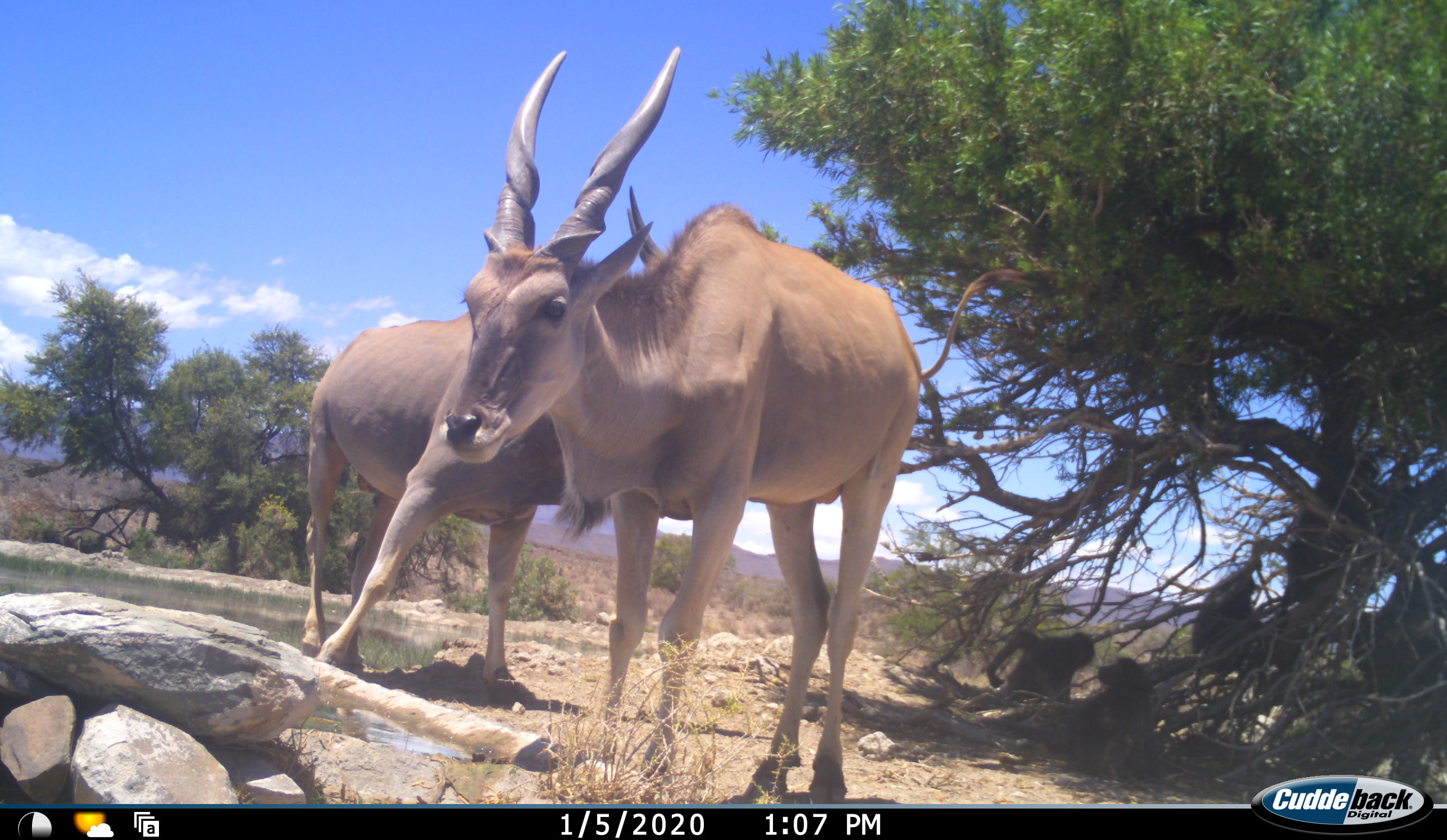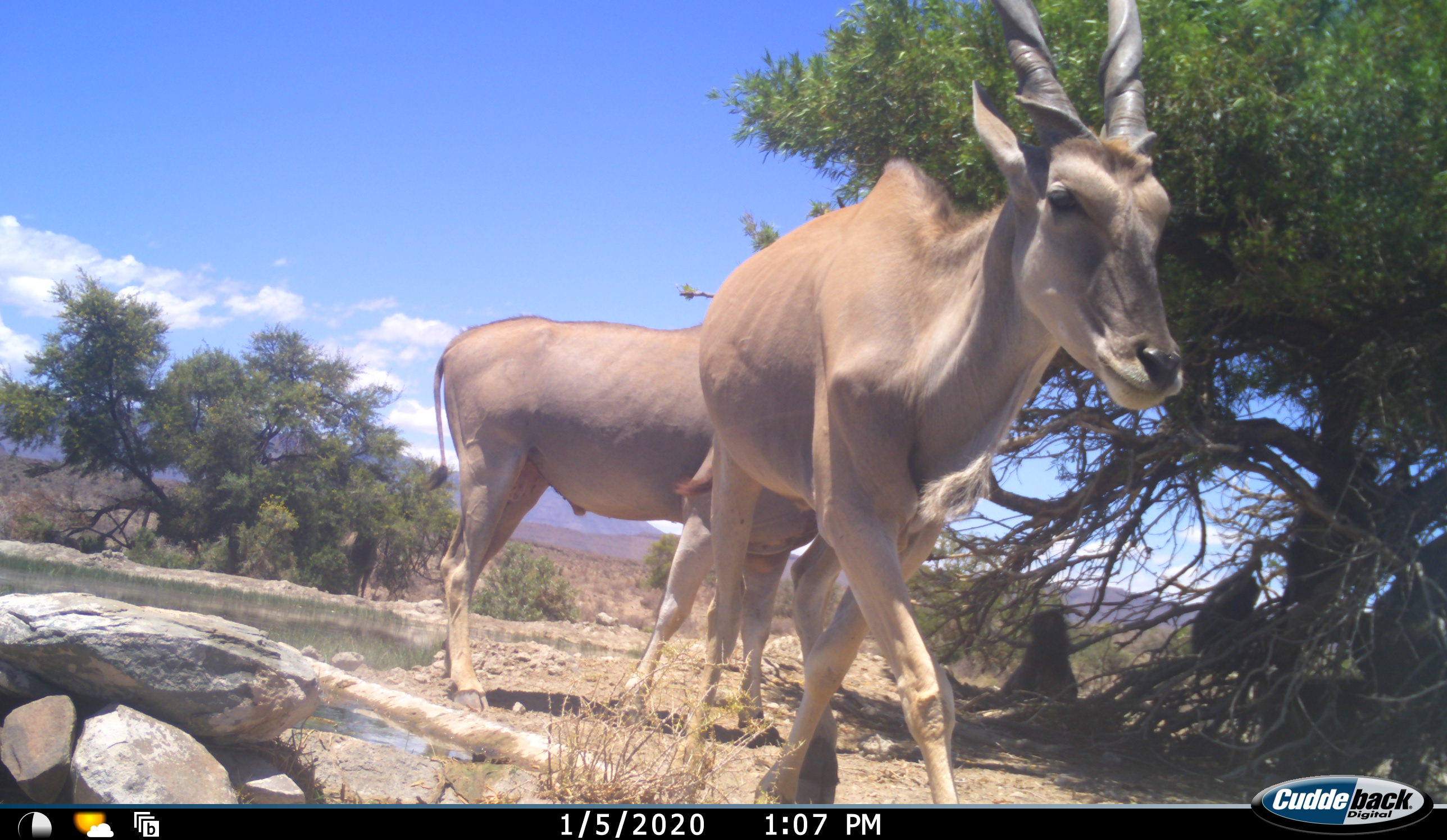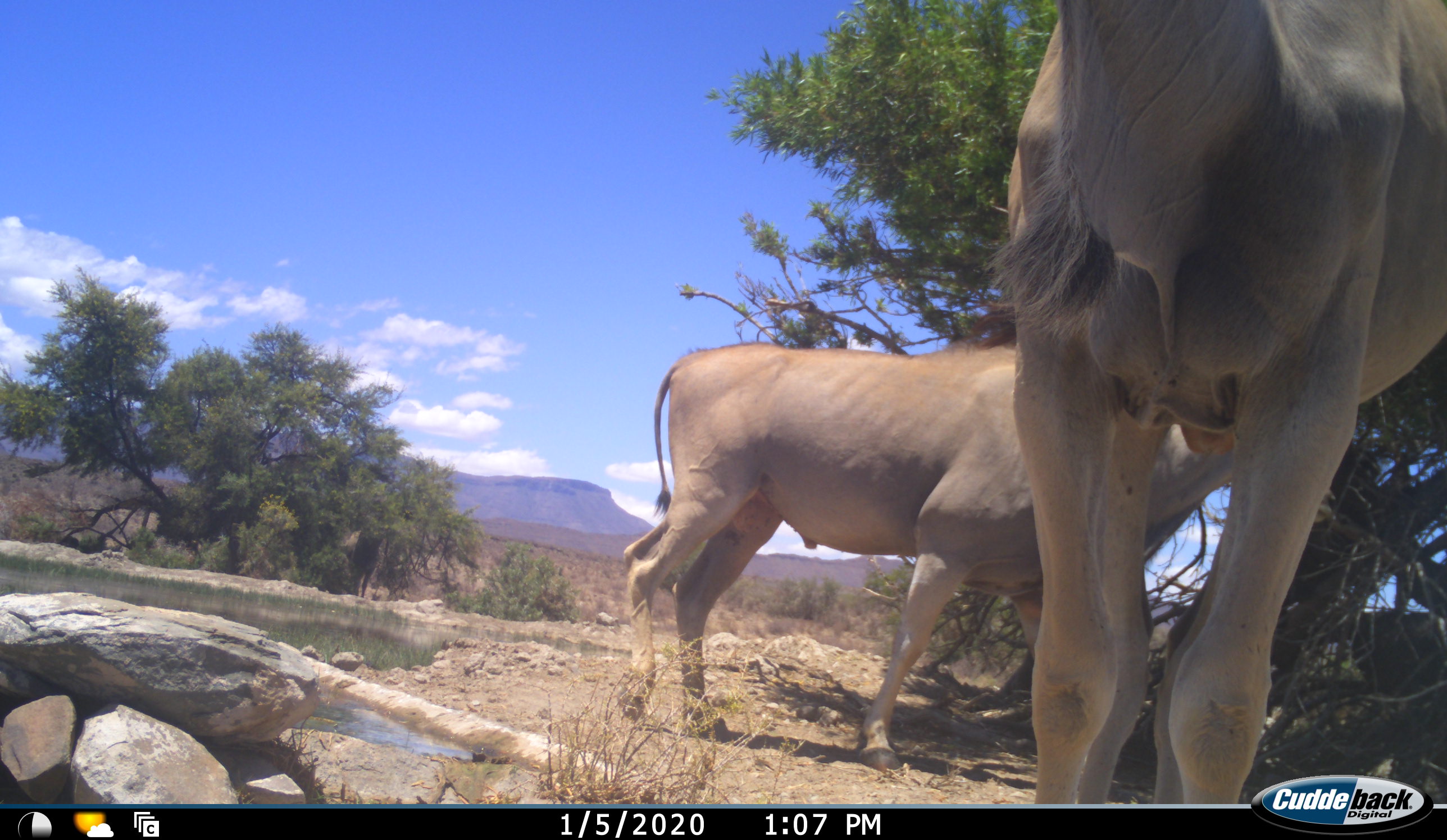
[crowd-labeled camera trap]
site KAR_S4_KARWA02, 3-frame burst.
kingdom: Animalia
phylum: Chordata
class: Mammalia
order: Artiodactyla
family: Bovidae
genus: Tragelaphus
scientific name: Tragelaphus oryx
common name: eland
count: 2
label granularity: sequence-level